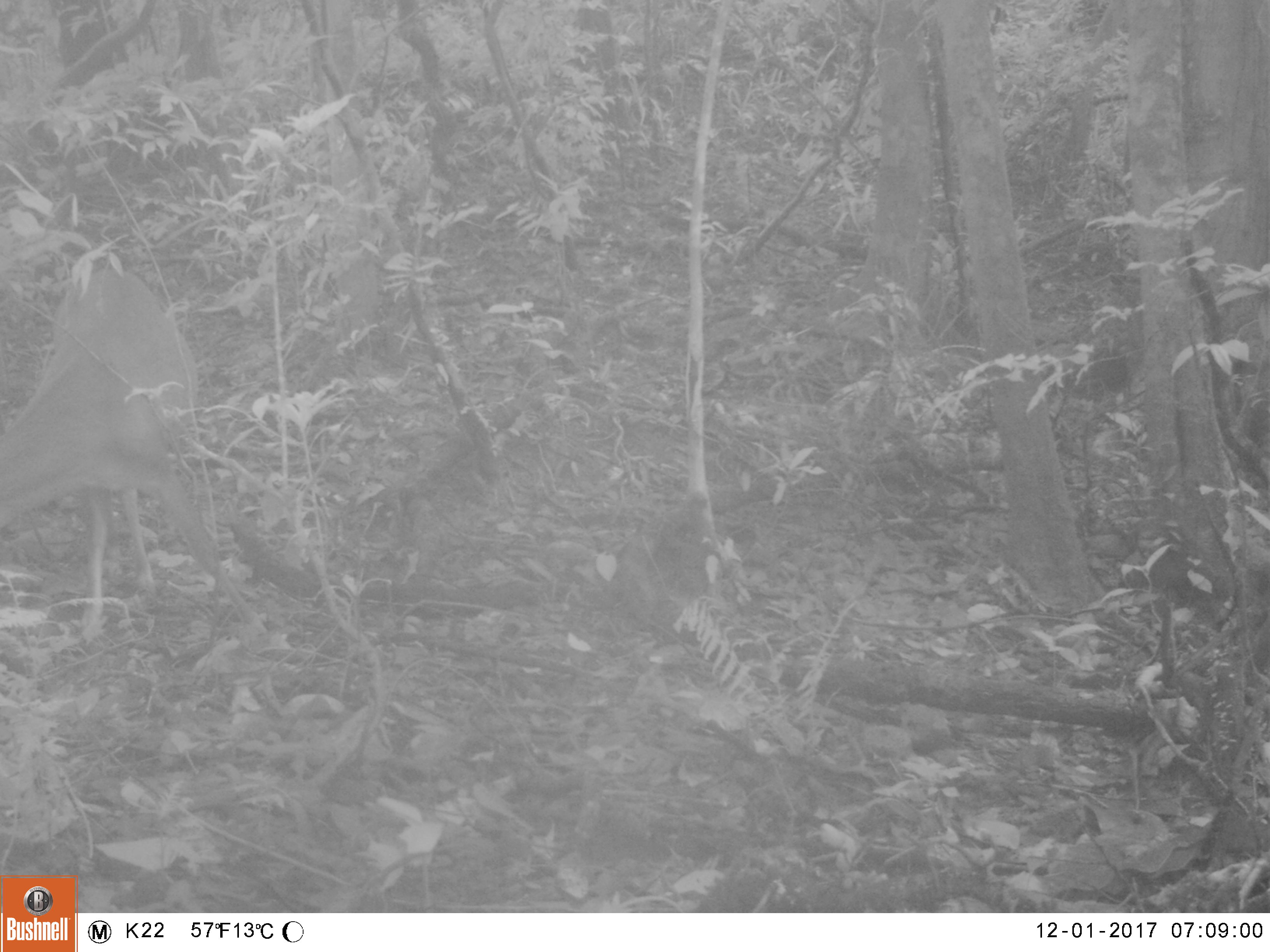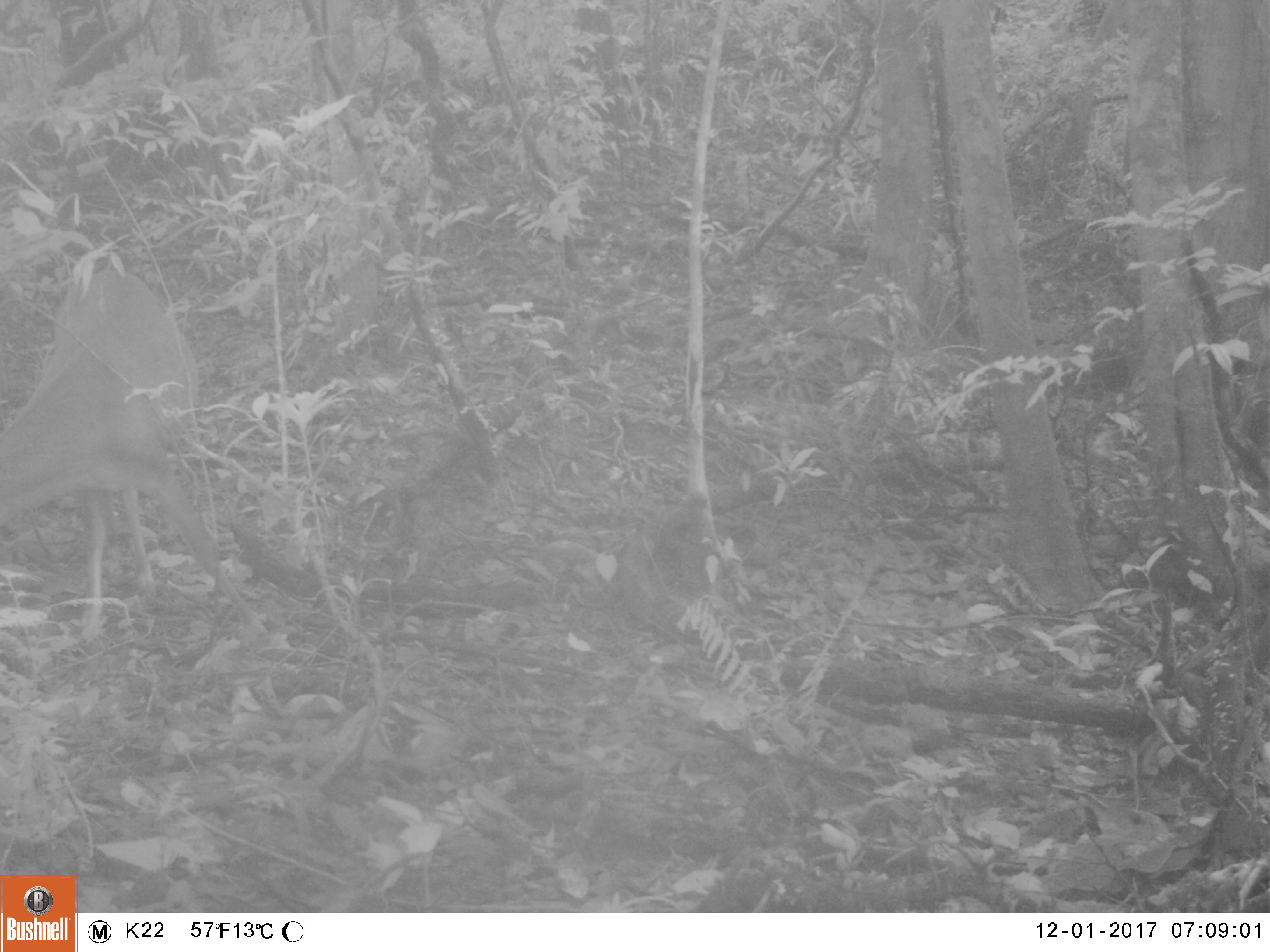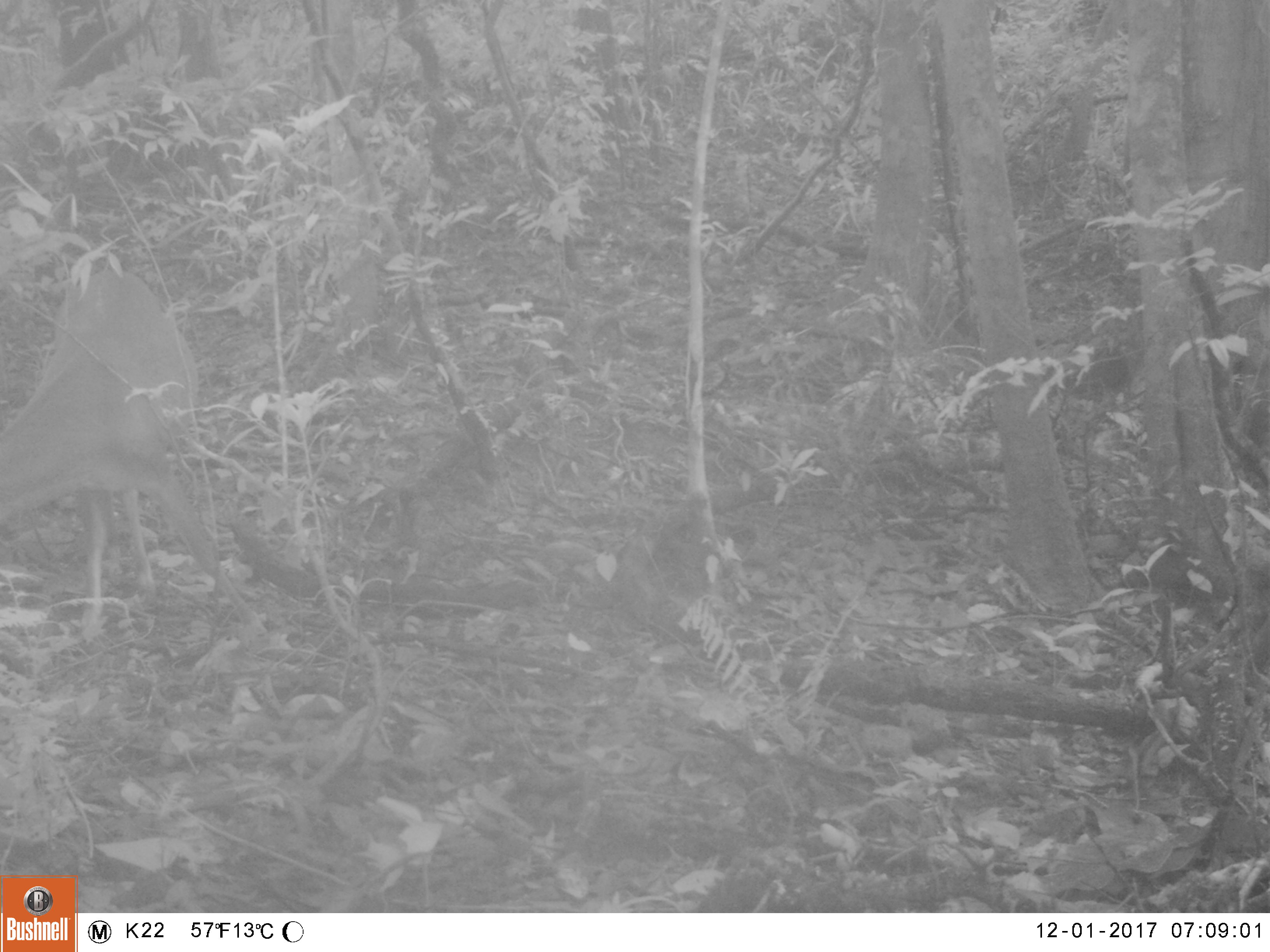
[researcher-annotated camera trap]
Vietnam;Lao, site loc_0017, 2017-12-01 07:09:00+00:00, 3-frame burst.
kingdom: Animalia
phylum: Chordata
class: Mammalia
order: Artiodactyla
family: Cervidae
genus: Muntiacus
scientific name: Muntiacus vuquangensis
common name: large-antlered muntjac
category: large antlered muntjac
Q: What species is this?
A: Large antlered muntjac (large-antlered muntjac) (Muntiacus vuquangensis).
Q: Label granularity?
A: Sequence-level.